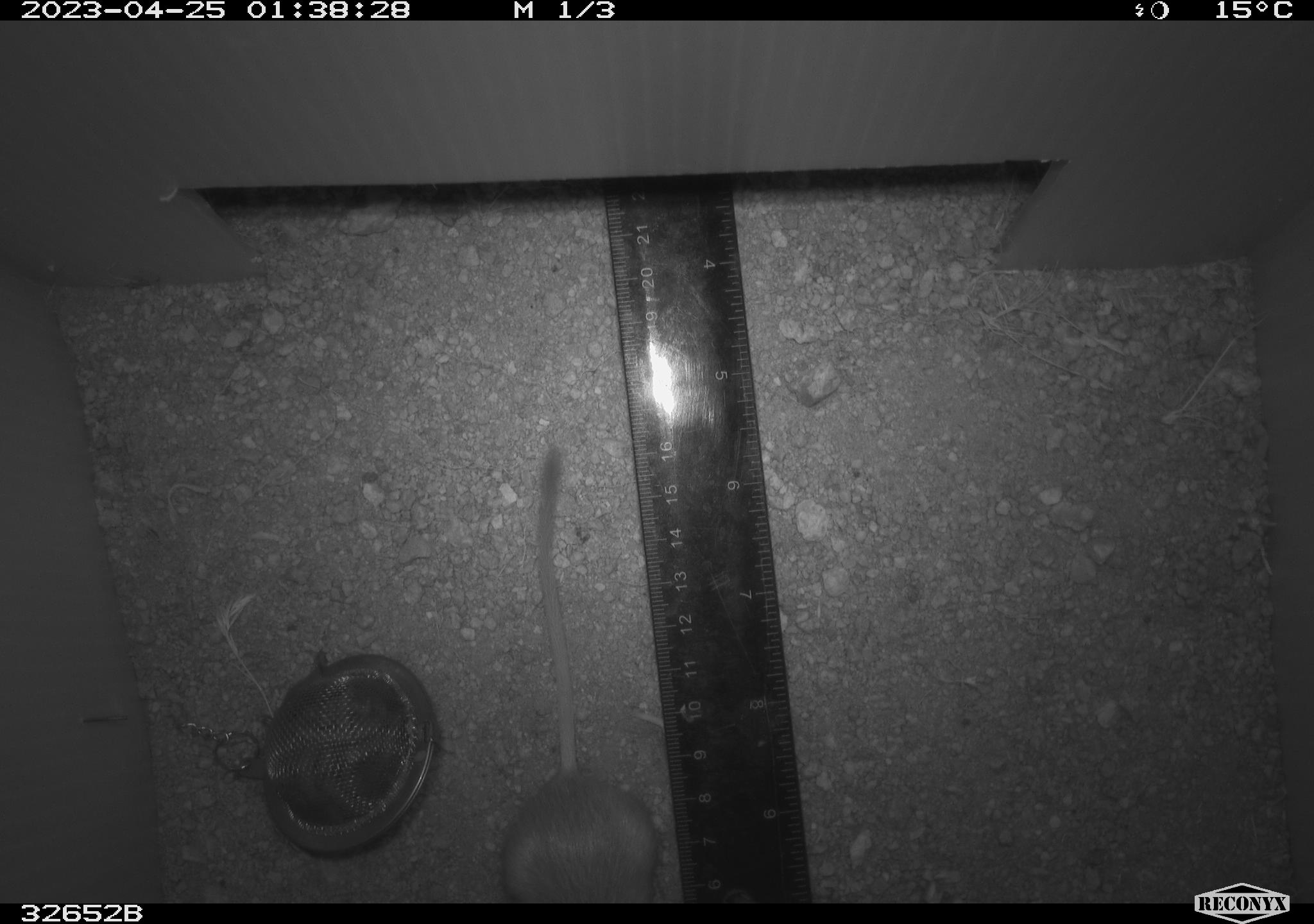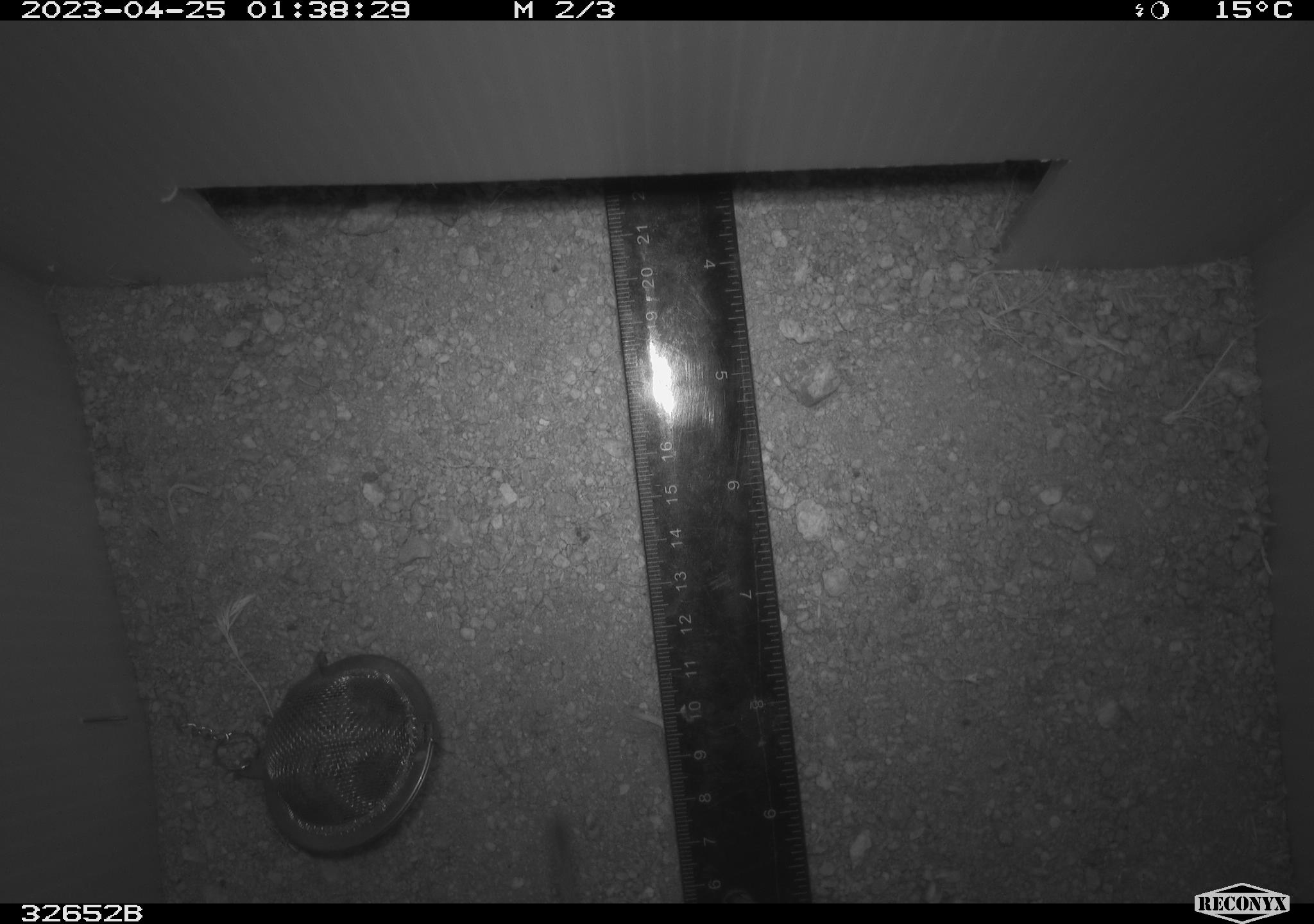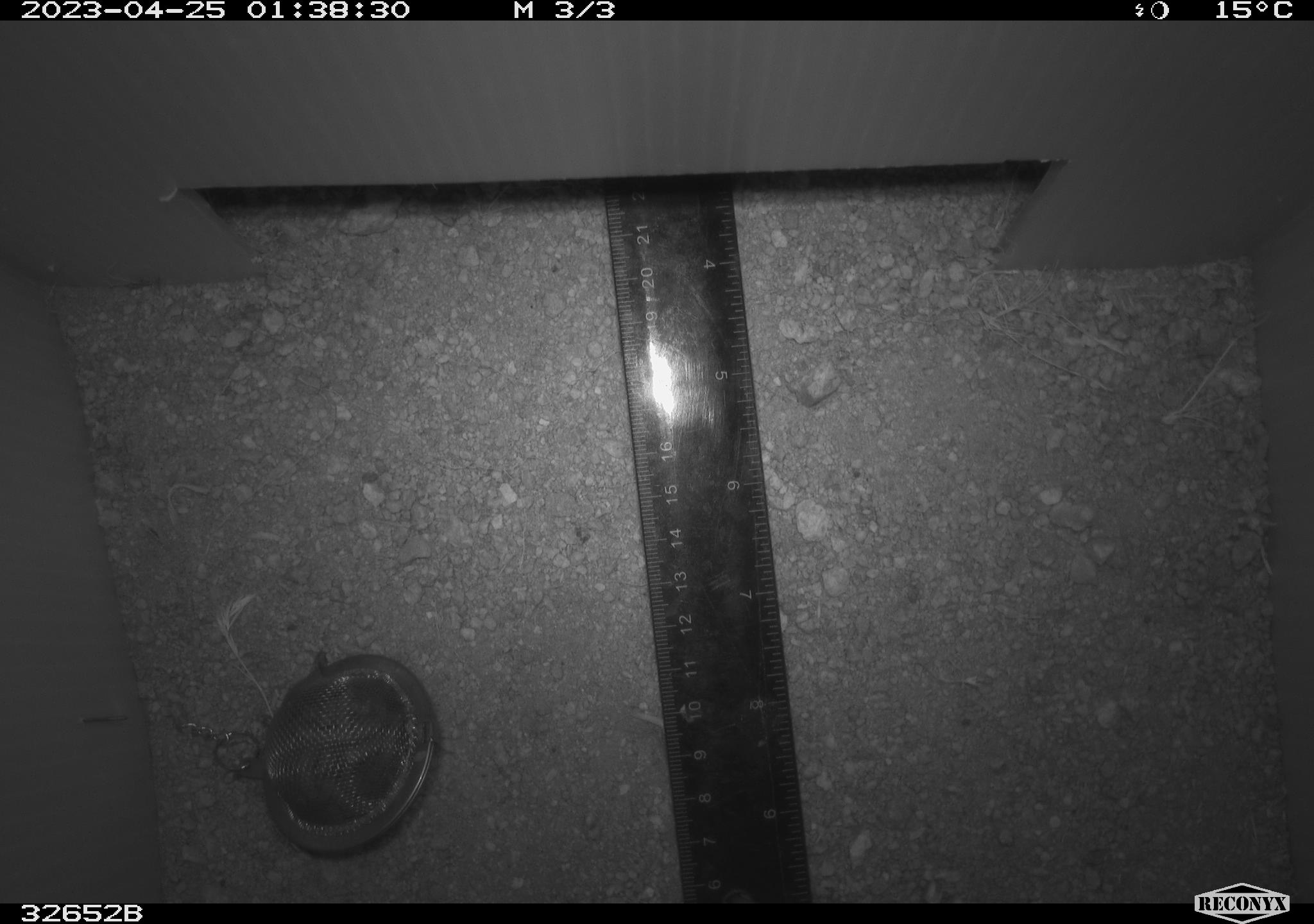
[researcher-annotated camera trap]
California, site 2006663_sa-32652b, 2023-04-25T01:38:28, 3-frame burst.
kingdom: Animalia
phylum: Chordata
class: Mammalia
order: Rodentia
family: Heteromyidae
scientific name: Heteromyidae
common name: kangaroo rats and pocket mice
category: heteromyidae family